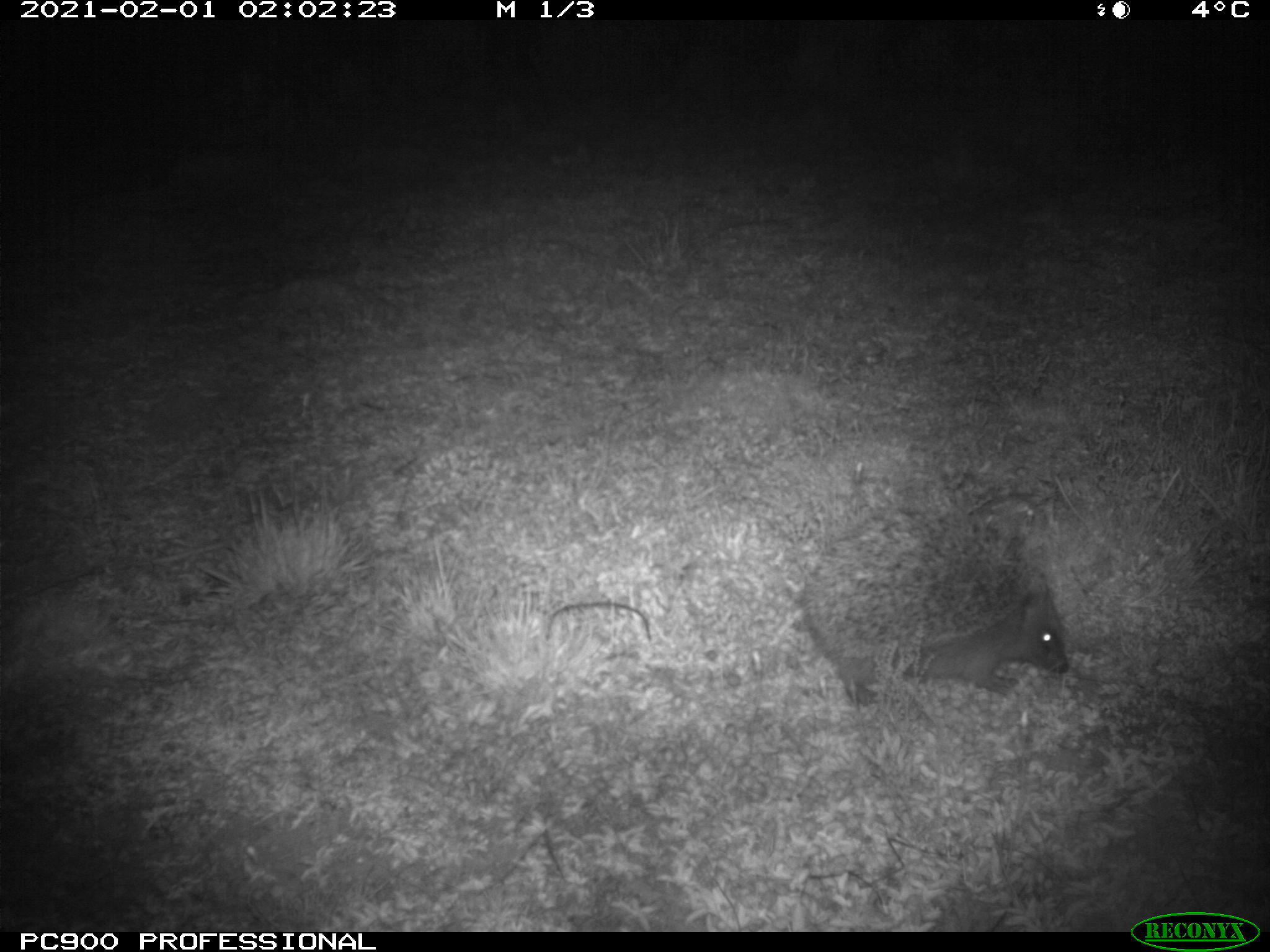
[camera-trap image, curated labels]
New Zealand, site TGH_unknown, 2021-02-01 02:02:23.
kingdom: Animalia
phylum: Chordata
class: Mammalia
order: Eulipotyphla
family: Erinaceidae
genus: Erinaceus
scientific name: Erinaceus europaeus europaeus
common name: european hedgehog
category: hedgehog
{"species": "hedgehog (european hedgehog) (Erinaceus europaeus europaeus)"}